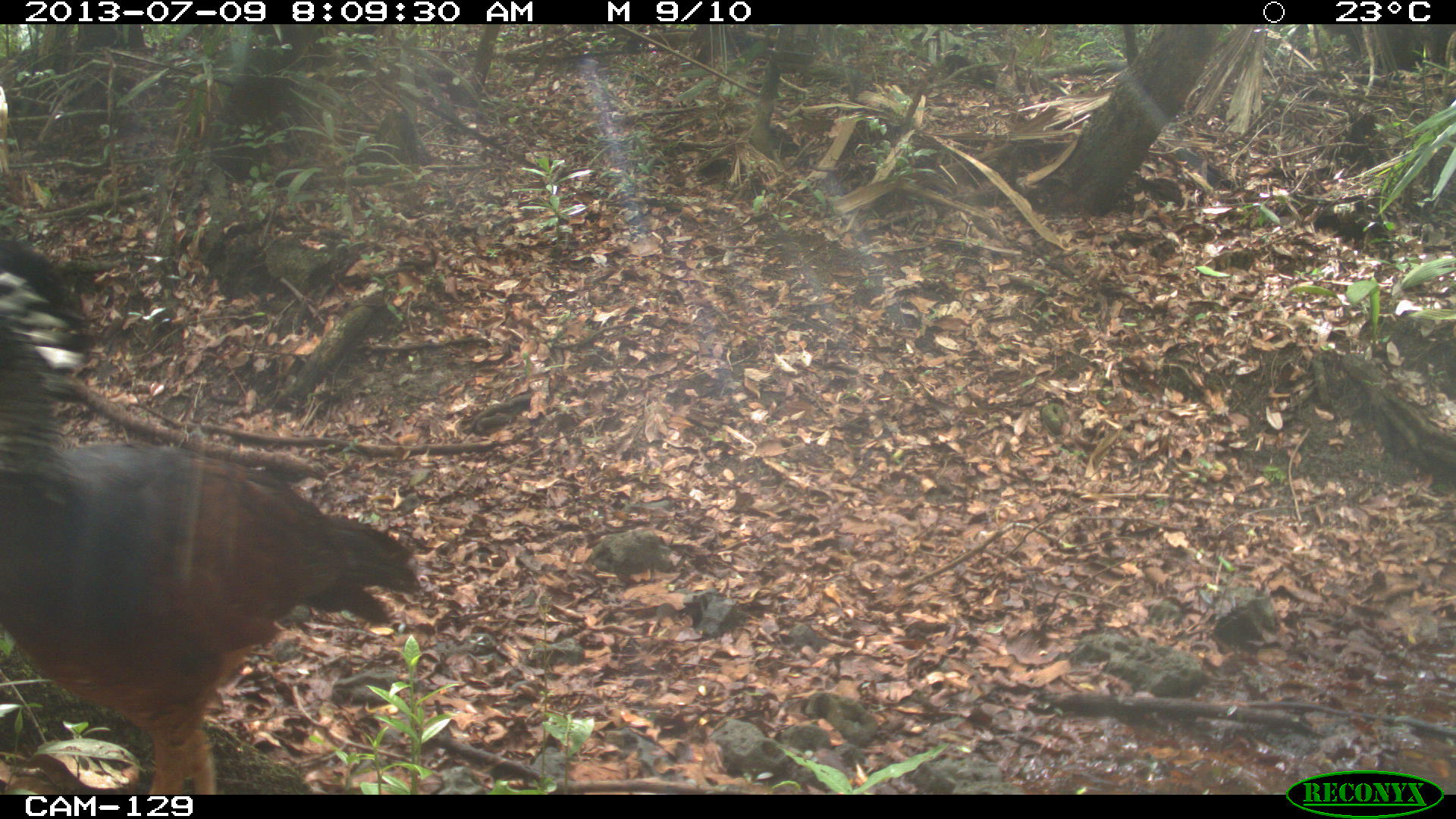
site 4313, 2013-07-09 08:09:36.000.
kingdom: Animalia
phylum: Chordata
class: Aves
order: Galliformes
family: Cracidae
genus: Crax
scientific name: Crax rubra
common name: great curassow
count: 3